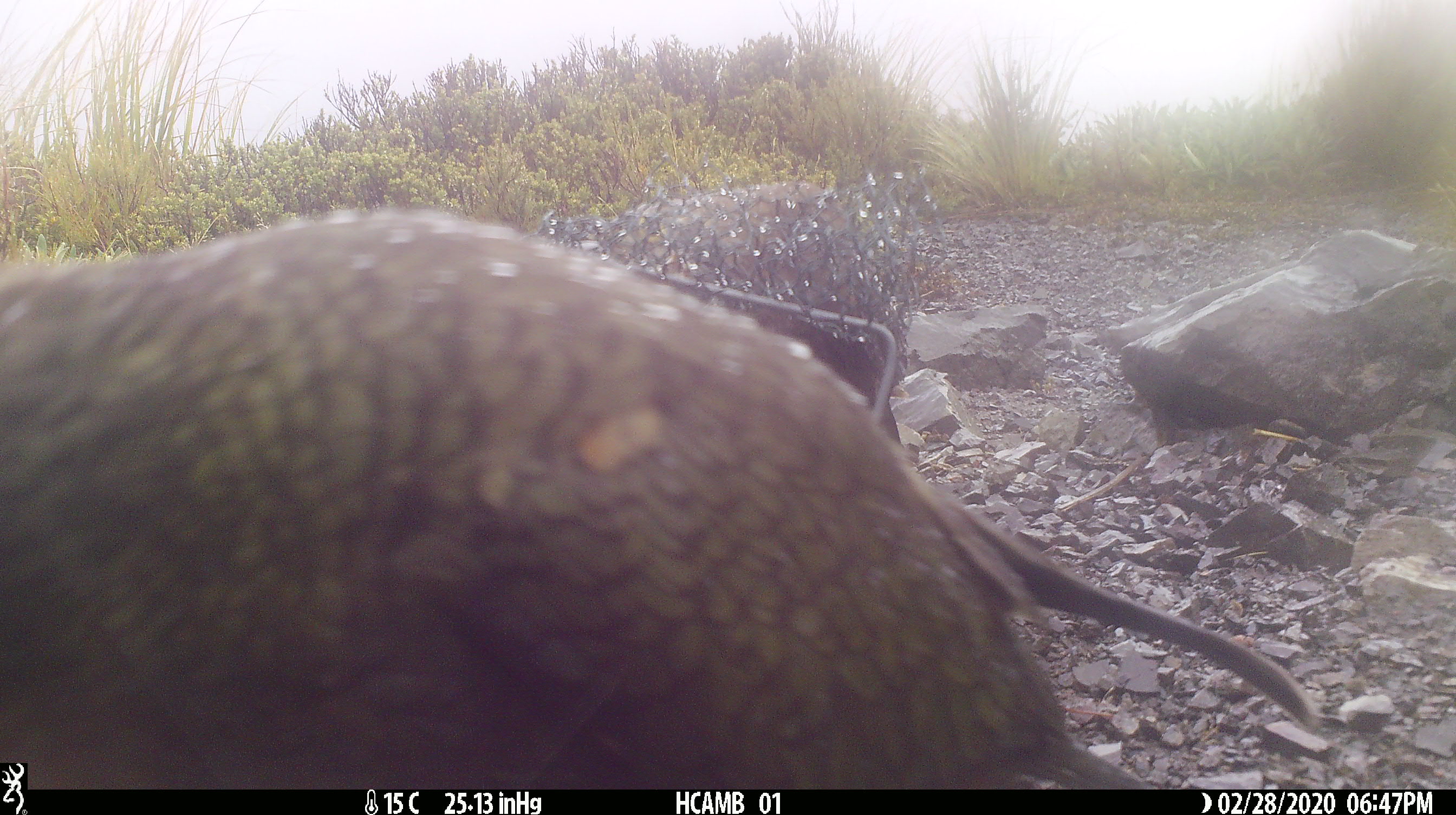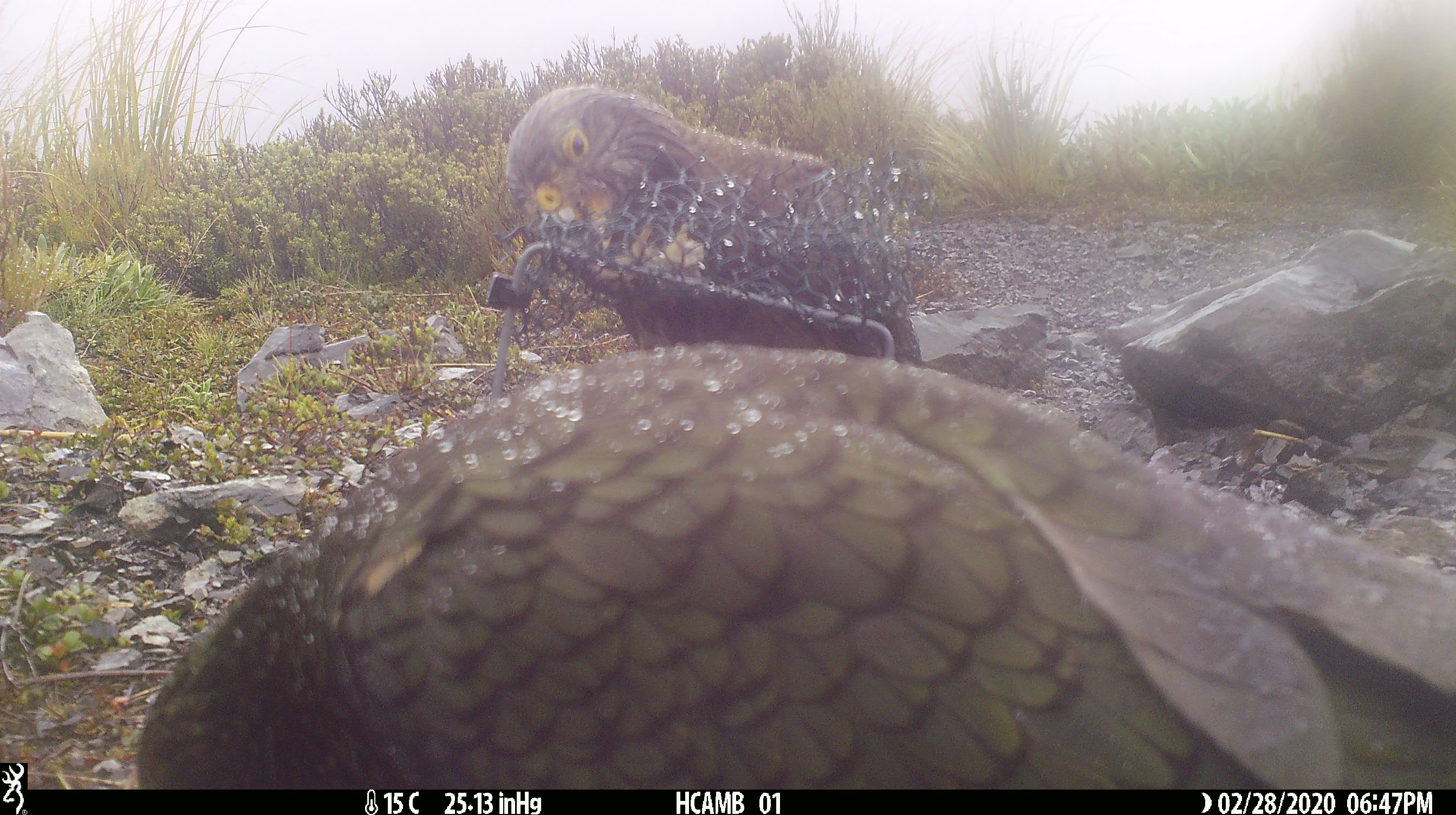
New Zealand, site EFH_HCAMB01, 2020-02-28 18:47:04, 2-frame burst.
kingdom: Animalia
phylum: Chordata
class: Aves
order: Psittaciformes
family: Strigopidae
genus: Nestor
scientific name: Nestor notabilis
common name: kea